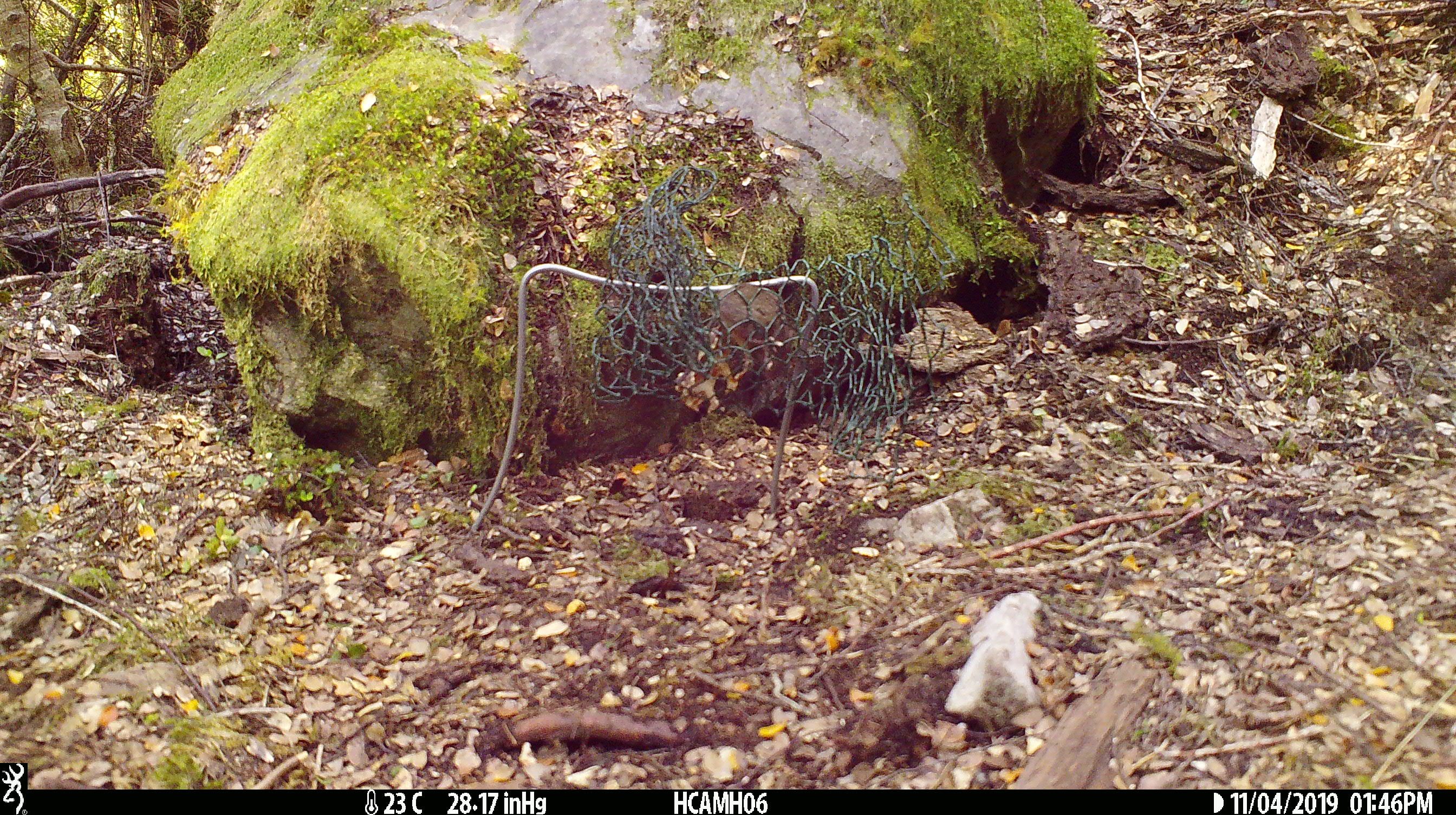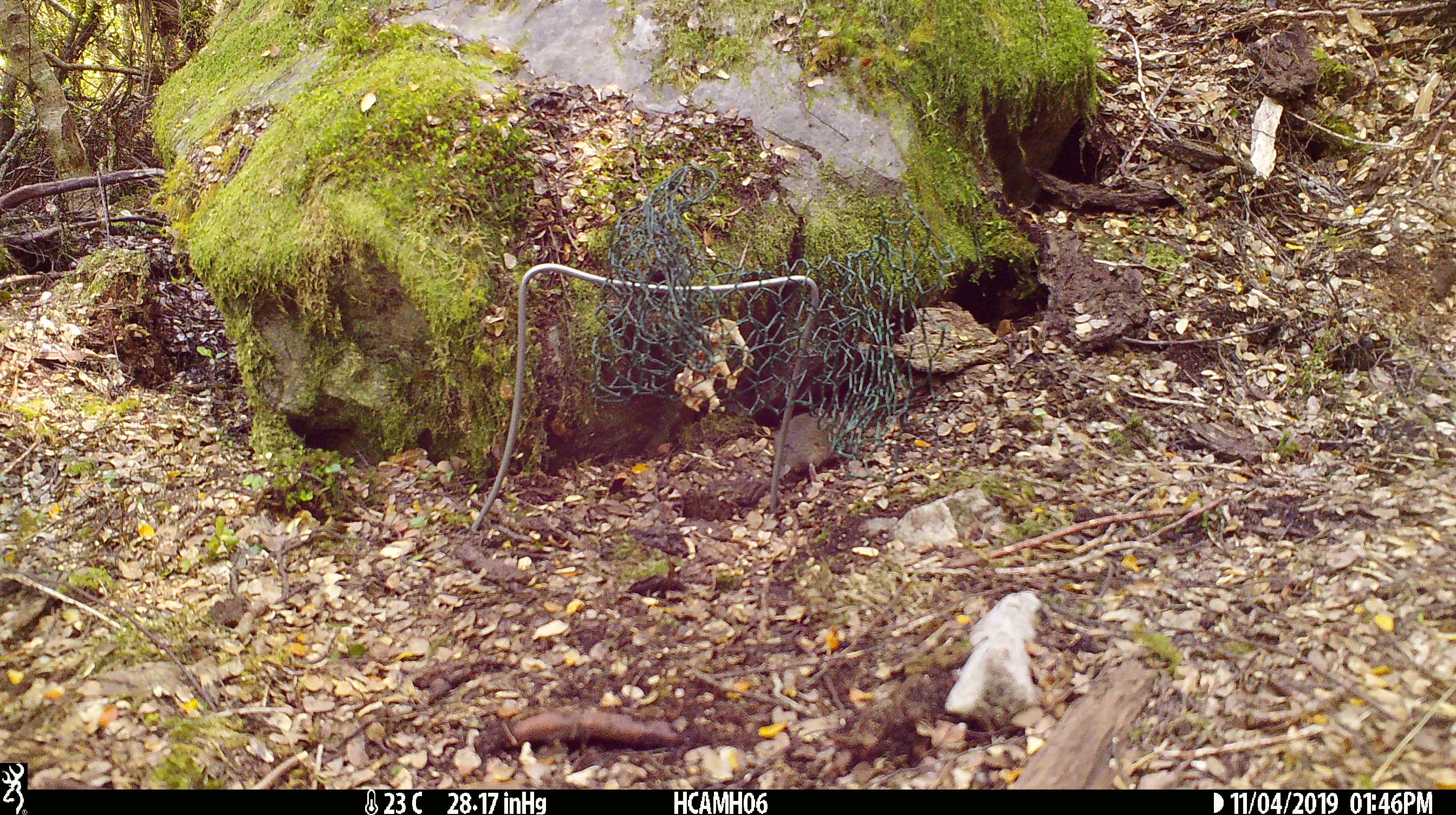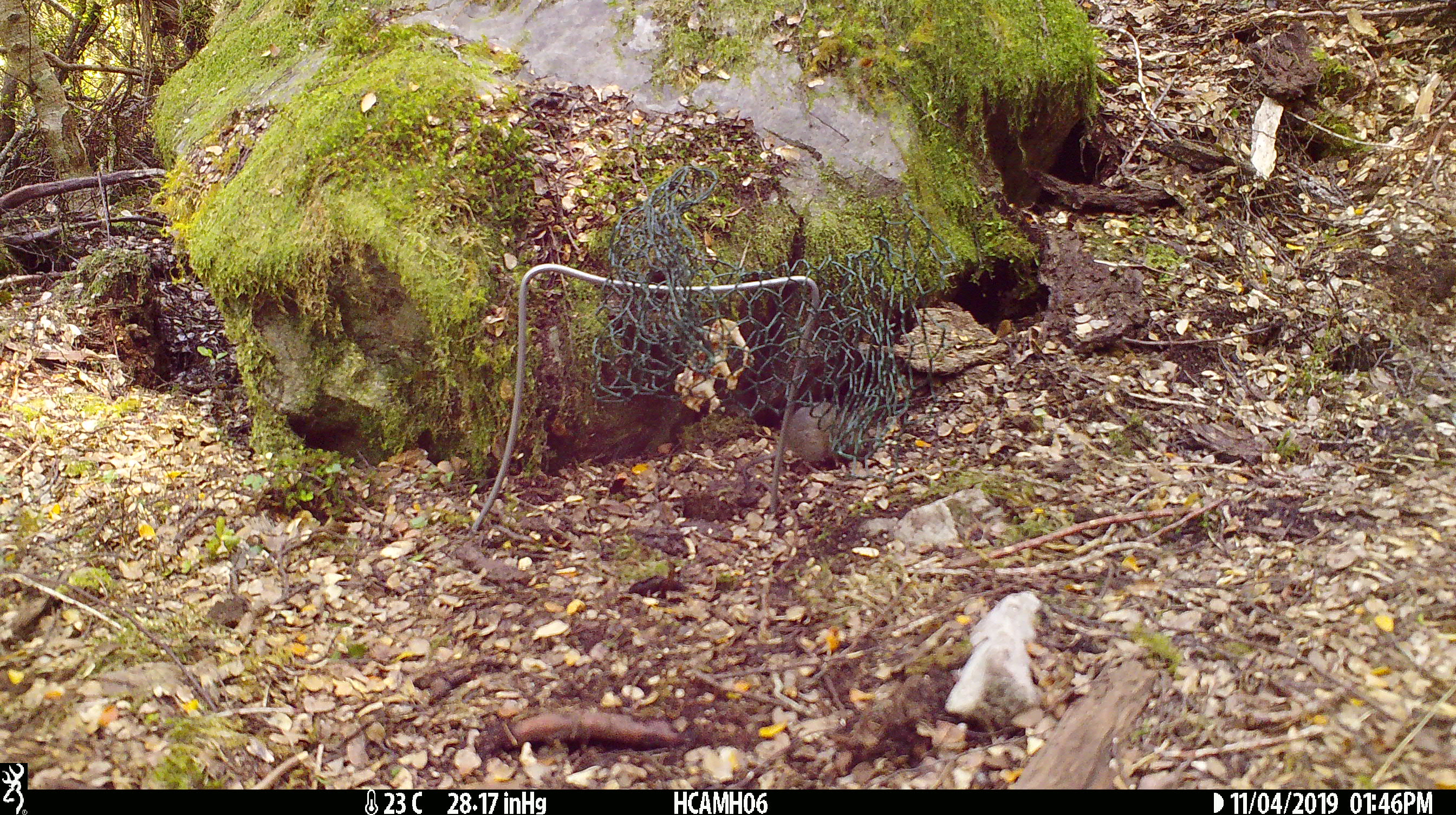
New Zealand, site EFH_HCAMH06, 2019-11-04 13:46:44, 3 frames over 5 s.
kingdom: Animalia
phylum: Chordata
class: Mammalia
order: Rodentia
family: Muridae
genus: Mus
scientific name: Mus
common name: mouse